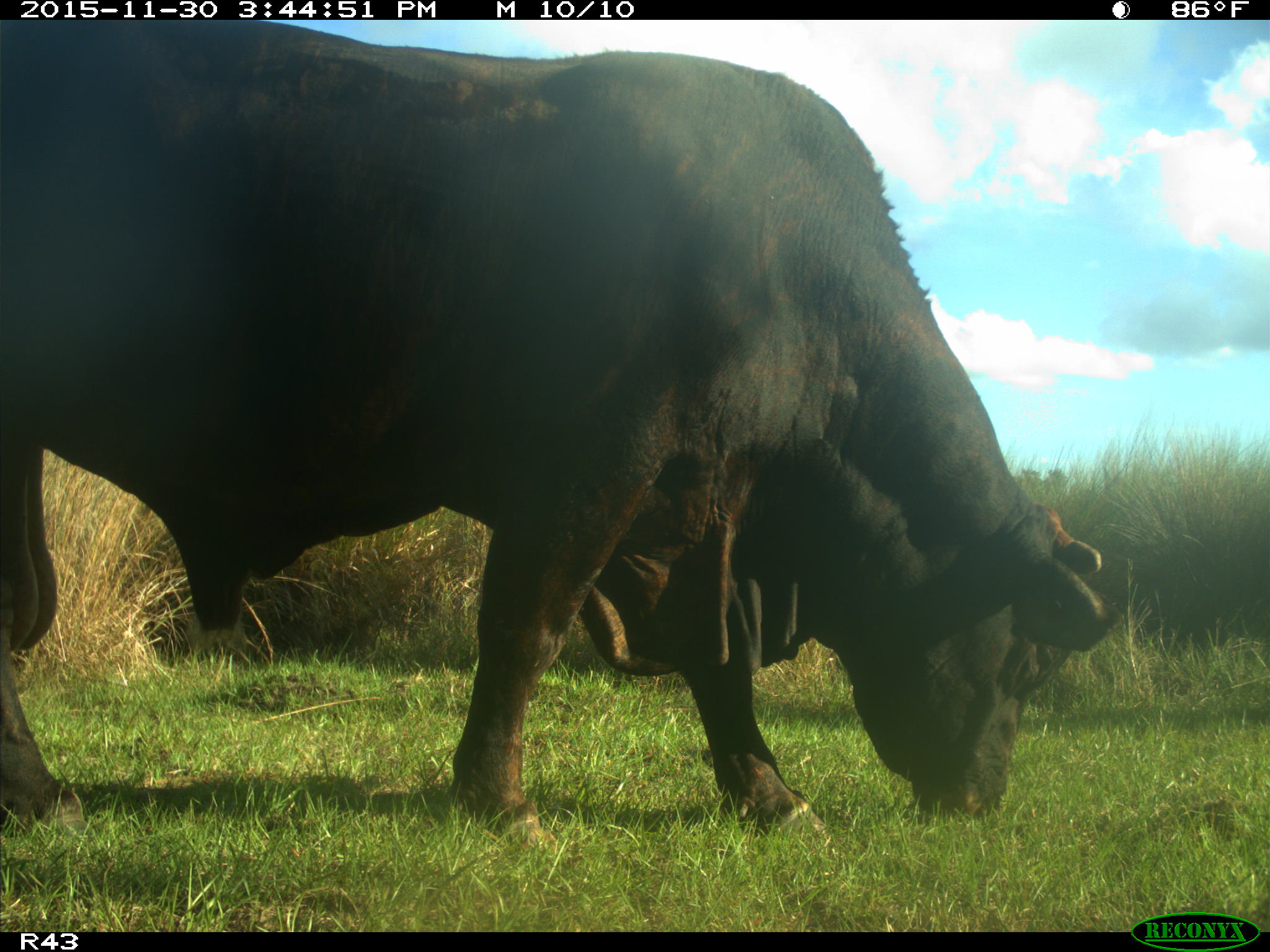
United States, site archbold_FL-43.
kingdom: Animalia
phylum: Chordata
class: Mammalia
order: Artiodactyla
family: Bovidae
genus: Bos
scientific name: Bos taurus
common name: domestic cow